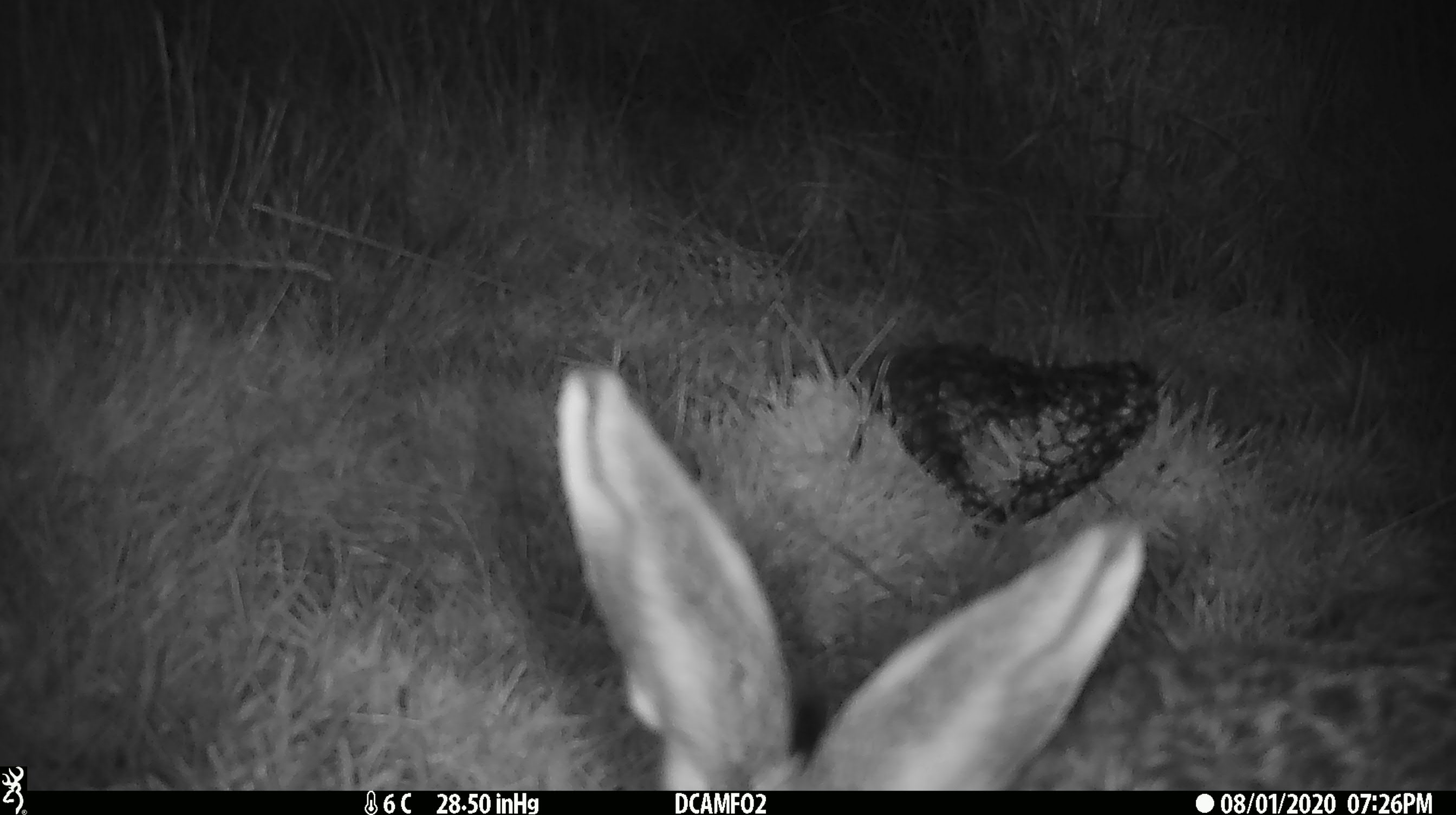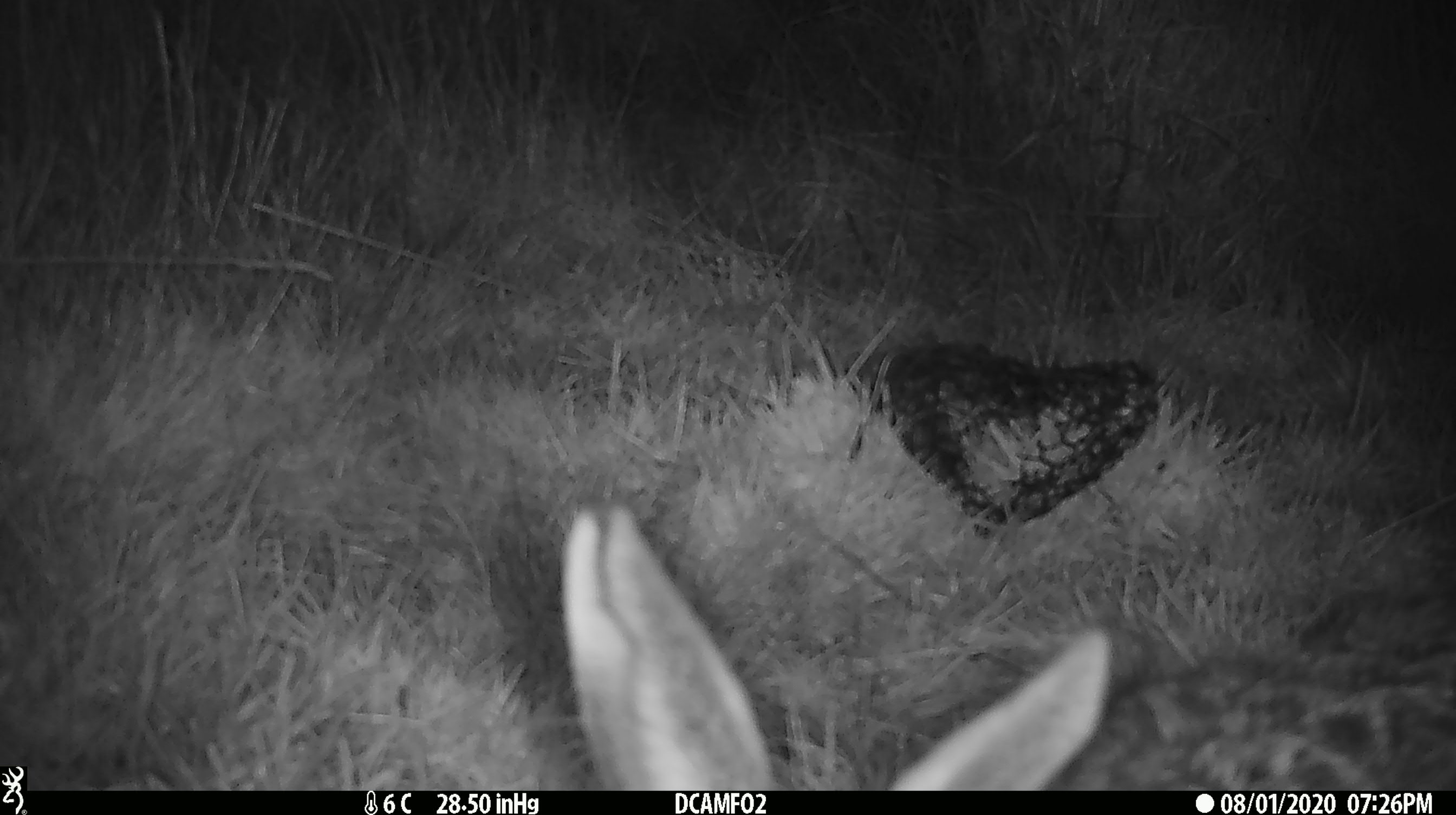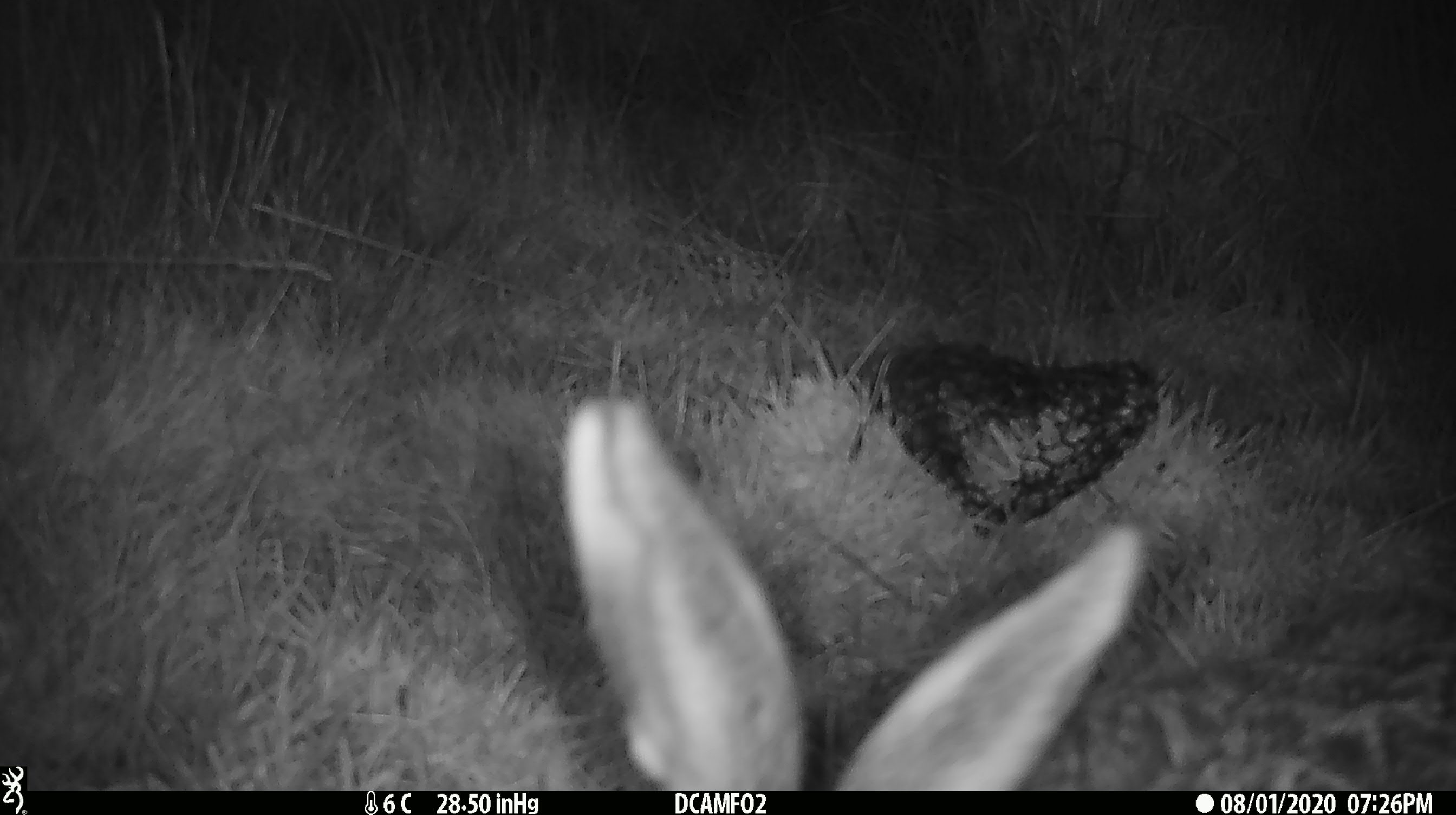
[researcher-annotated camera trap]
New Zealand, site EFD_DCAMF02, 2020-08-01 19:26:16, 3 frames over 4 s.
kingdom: Animalia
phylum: Chordata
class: Mammalia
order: Lagomorpha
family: Leporidae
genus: Lepus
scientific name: Lepus europaeus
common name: brown hare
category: hare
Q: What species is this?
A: Hare (brown hare) (Lepus europaeus).